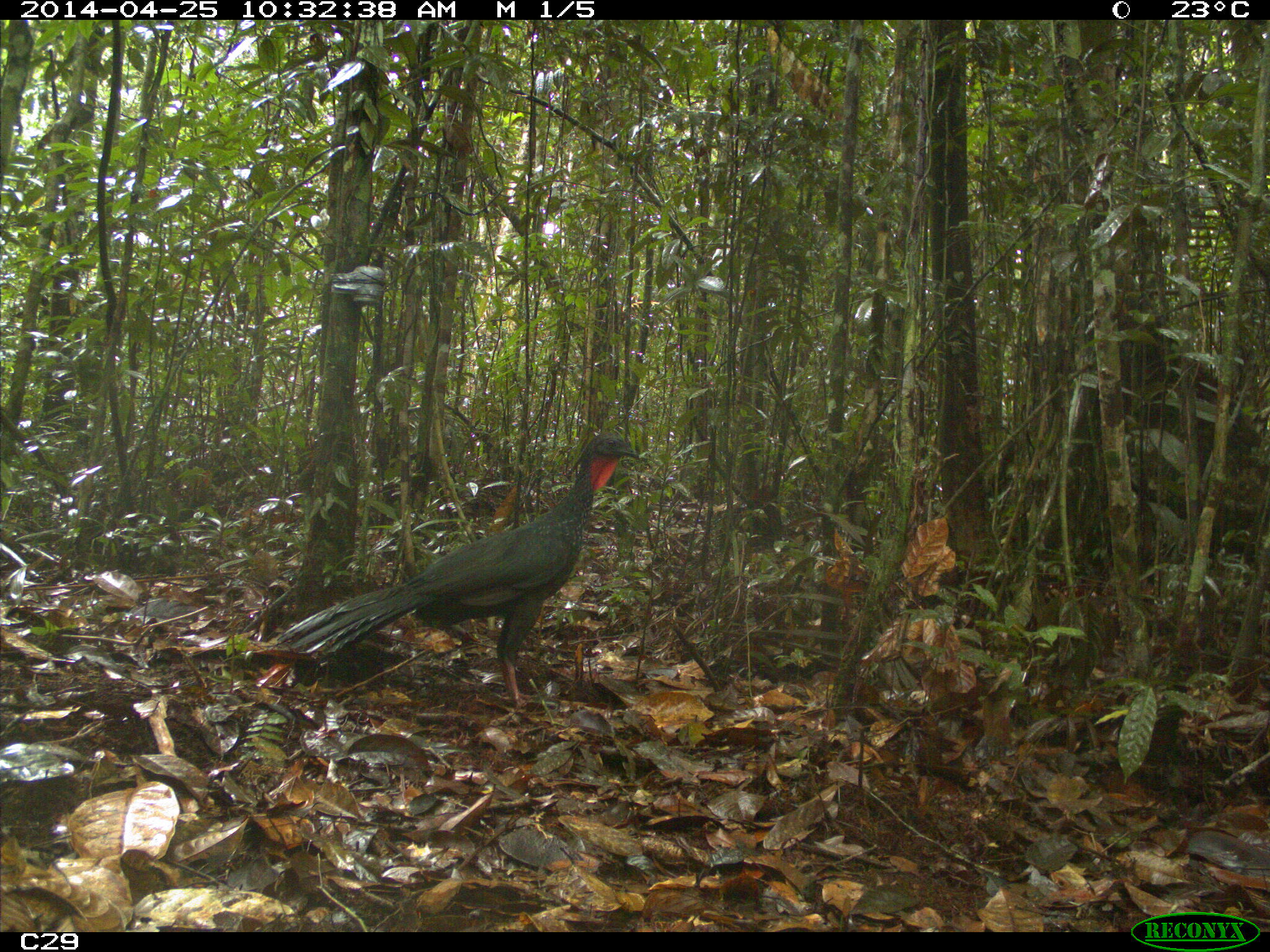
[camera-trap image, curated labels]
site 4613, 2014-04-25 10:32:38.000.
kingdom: Animalia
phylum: Chordata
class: Aves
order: Galliformes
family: Cracidae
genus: Penelope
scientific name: Penelope jacquacu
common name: spix's guan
Penelope jacquacu (spix's guan), count 2, age adult, sex female.